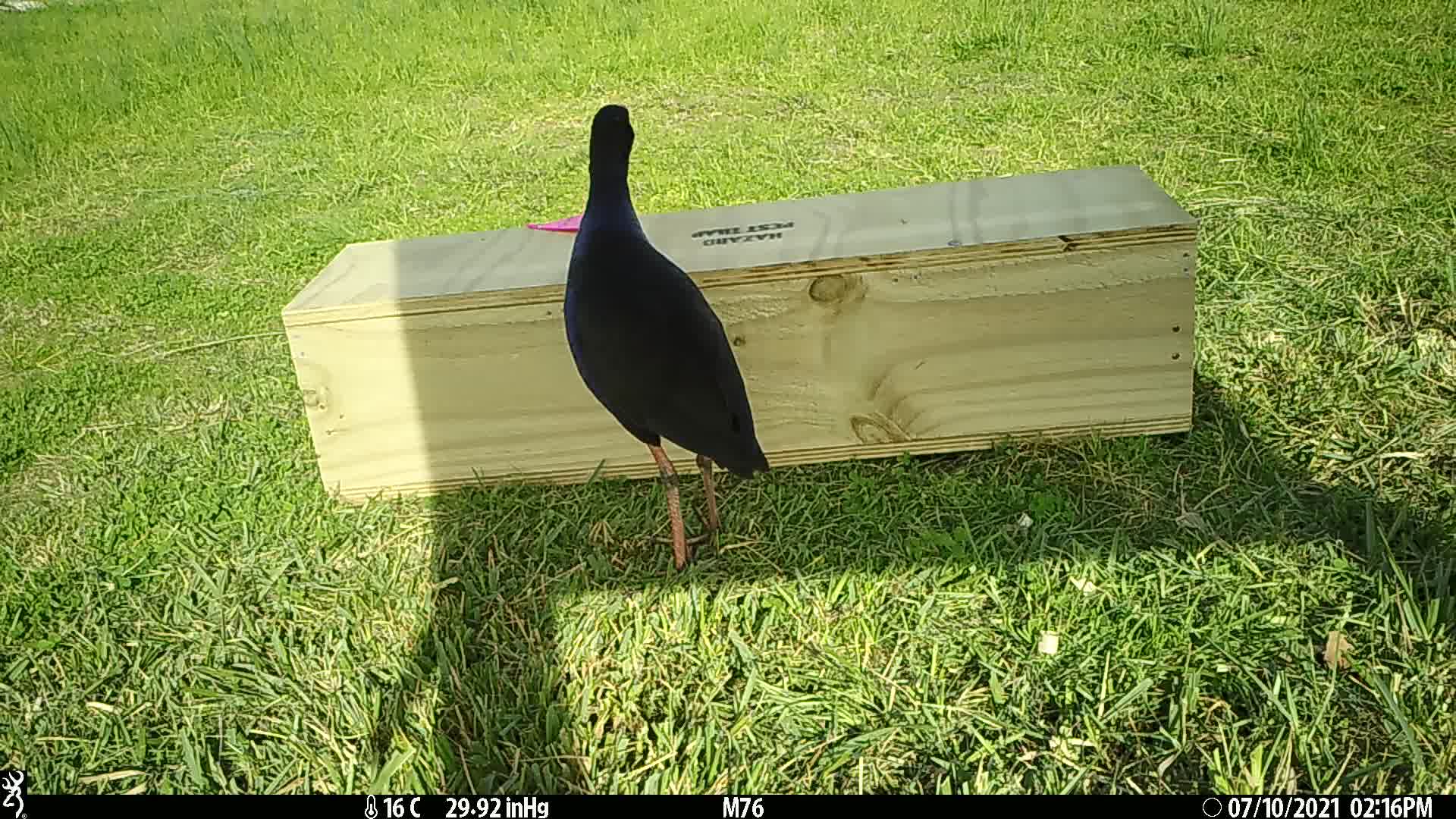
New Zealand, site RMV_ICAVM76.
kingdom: Animalia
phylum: Chordata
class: Aves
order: Gruiformes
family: Rallidae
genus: Porphyrio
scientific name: Porphyrio melanotus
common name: australasian swamphen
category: pukeko